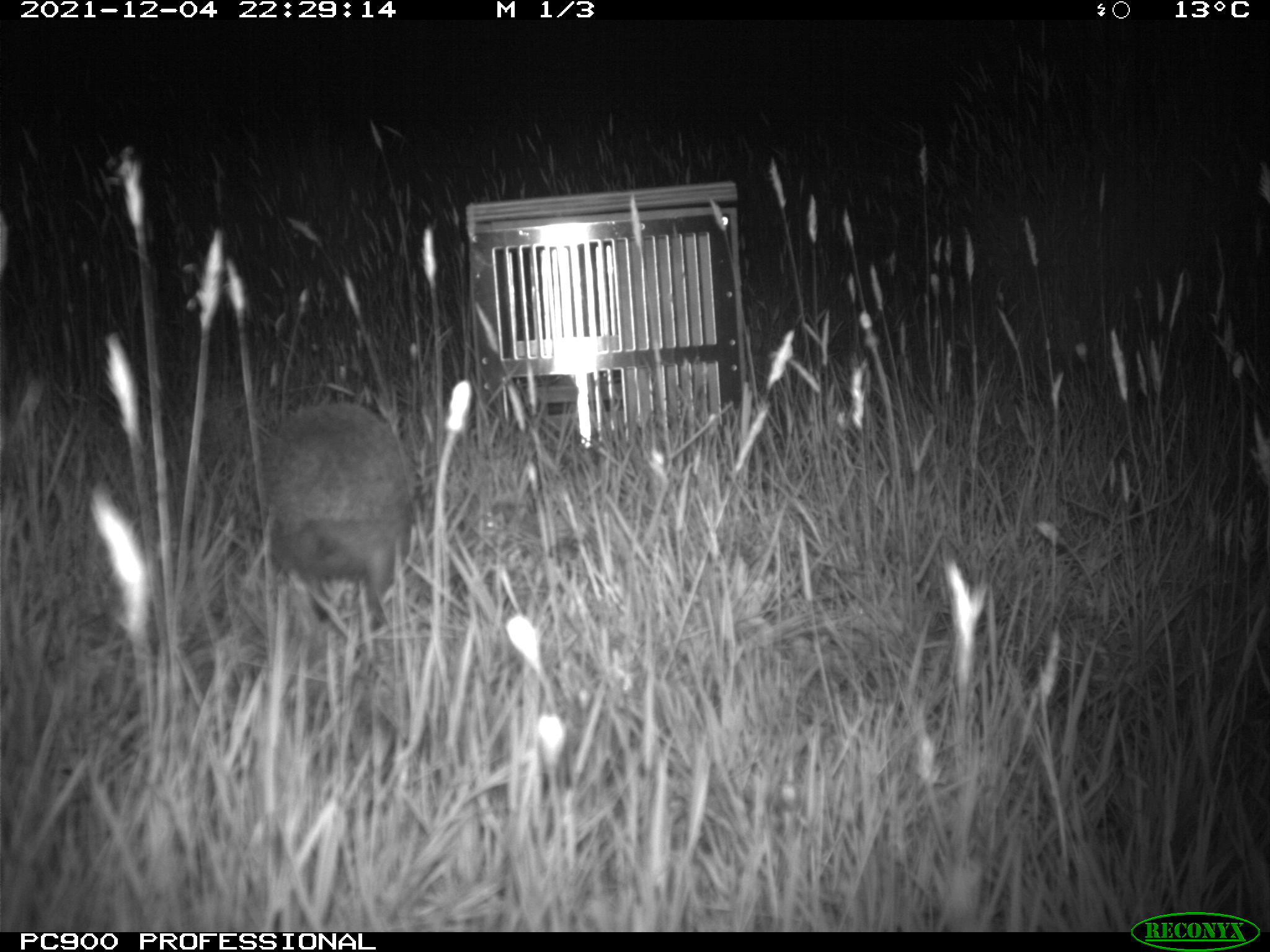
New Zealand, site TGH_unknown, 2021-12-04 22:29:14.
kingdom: Animalia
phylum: Chordata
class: Mammalia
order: Eulipotyphla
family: Erinaceidae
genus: Erinaceus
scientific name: Erinaceus europaeus europaeus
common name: european hedgehog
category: hedgehog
Hedgehog (european hedgehog) (Erinaceus europaeus europaeus).